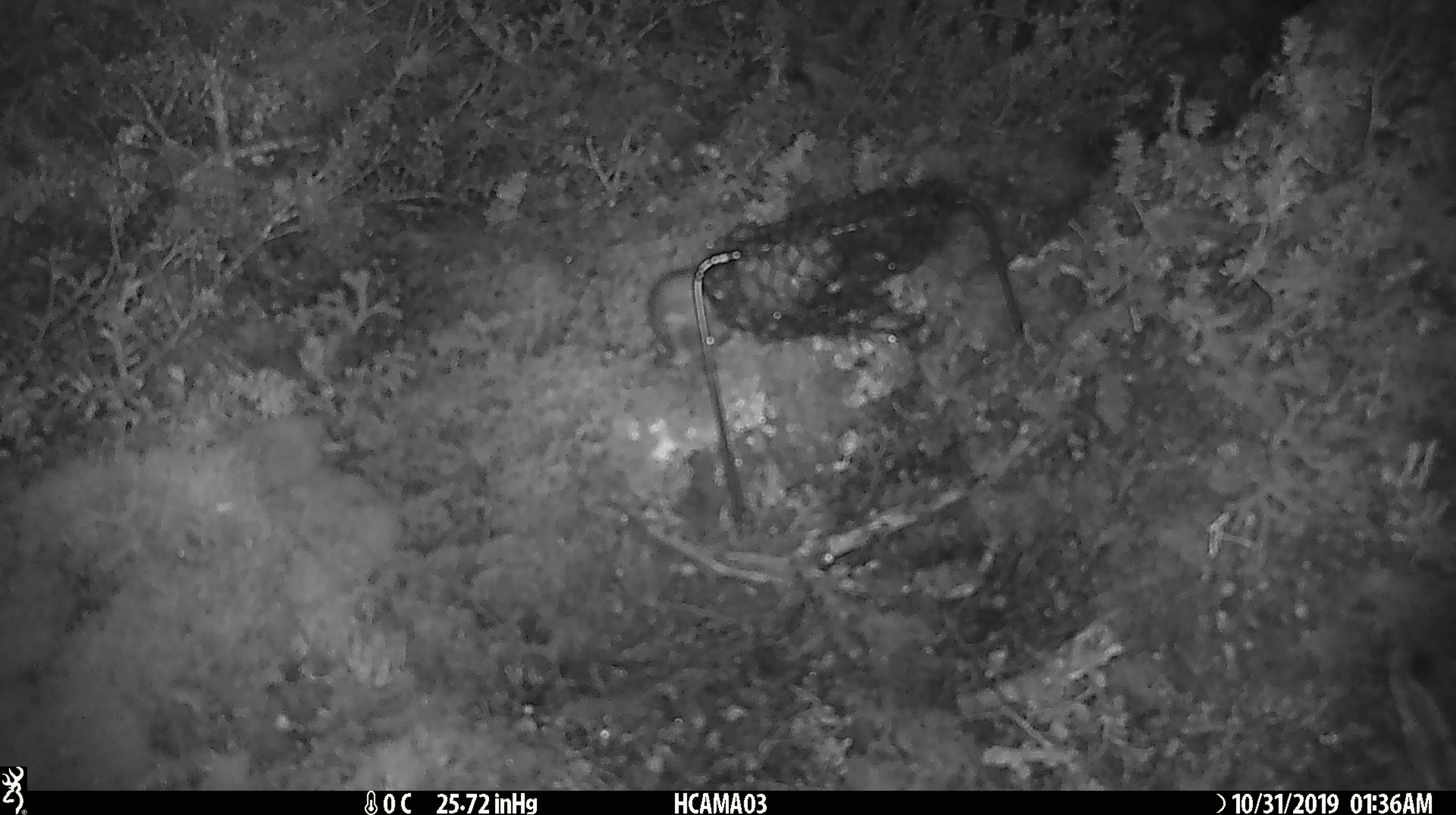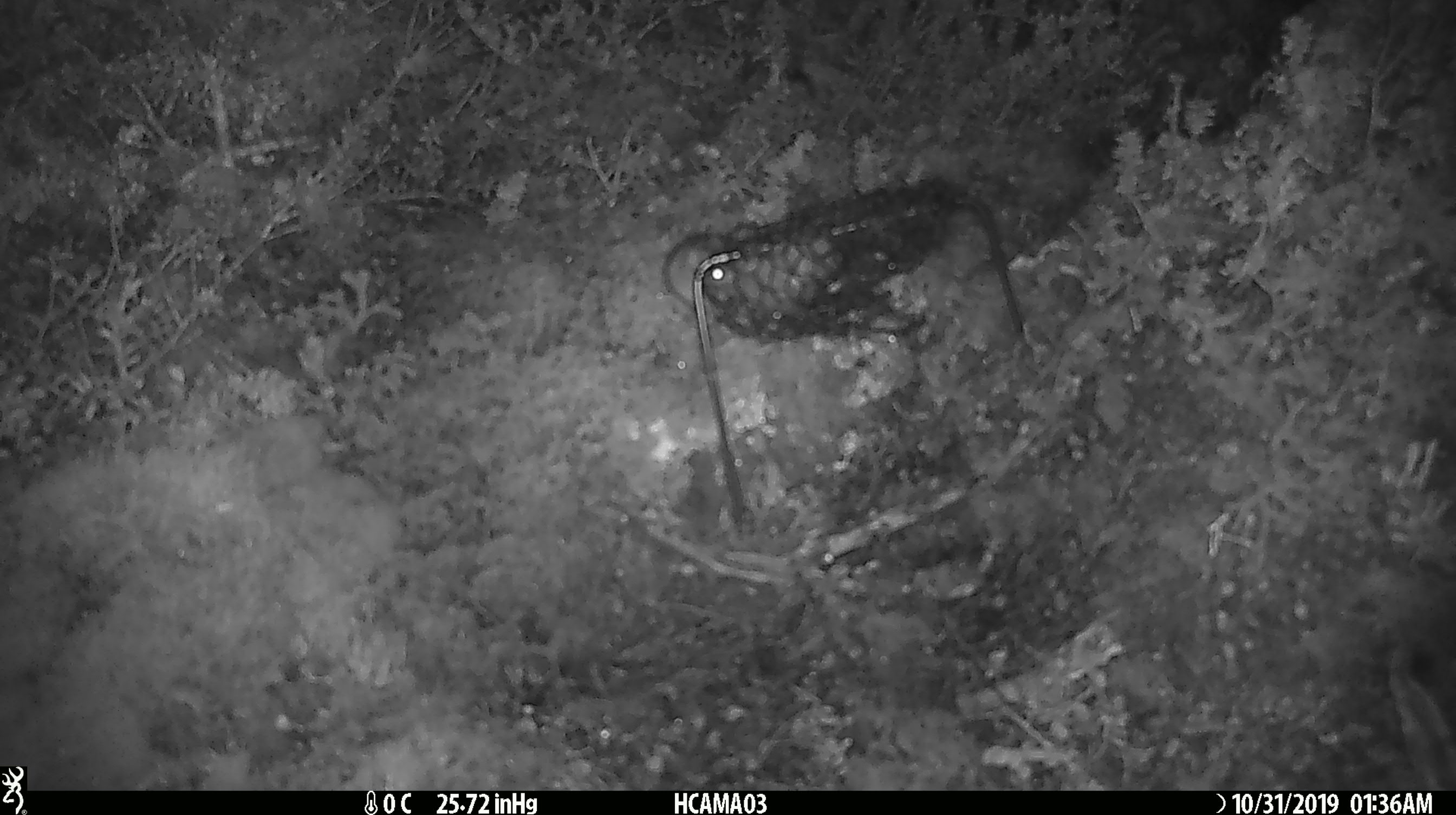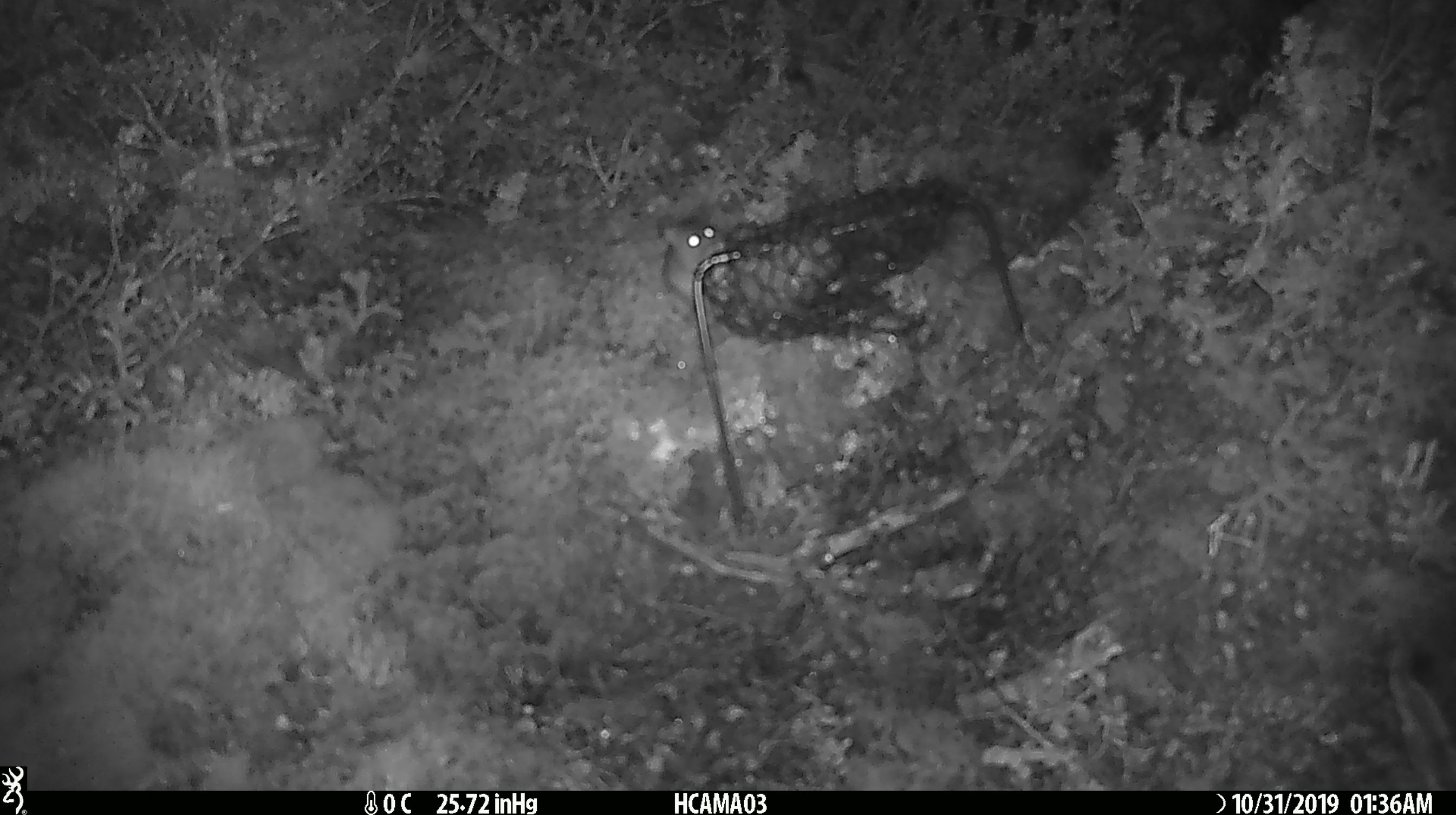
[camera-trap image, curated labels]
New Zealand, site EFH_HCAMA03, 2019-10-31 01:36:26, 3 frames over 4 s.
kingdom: Animalia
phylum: Chordata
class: Mammalia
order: Rodentia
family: Muridae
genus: Mus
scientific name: Mus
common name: mouse